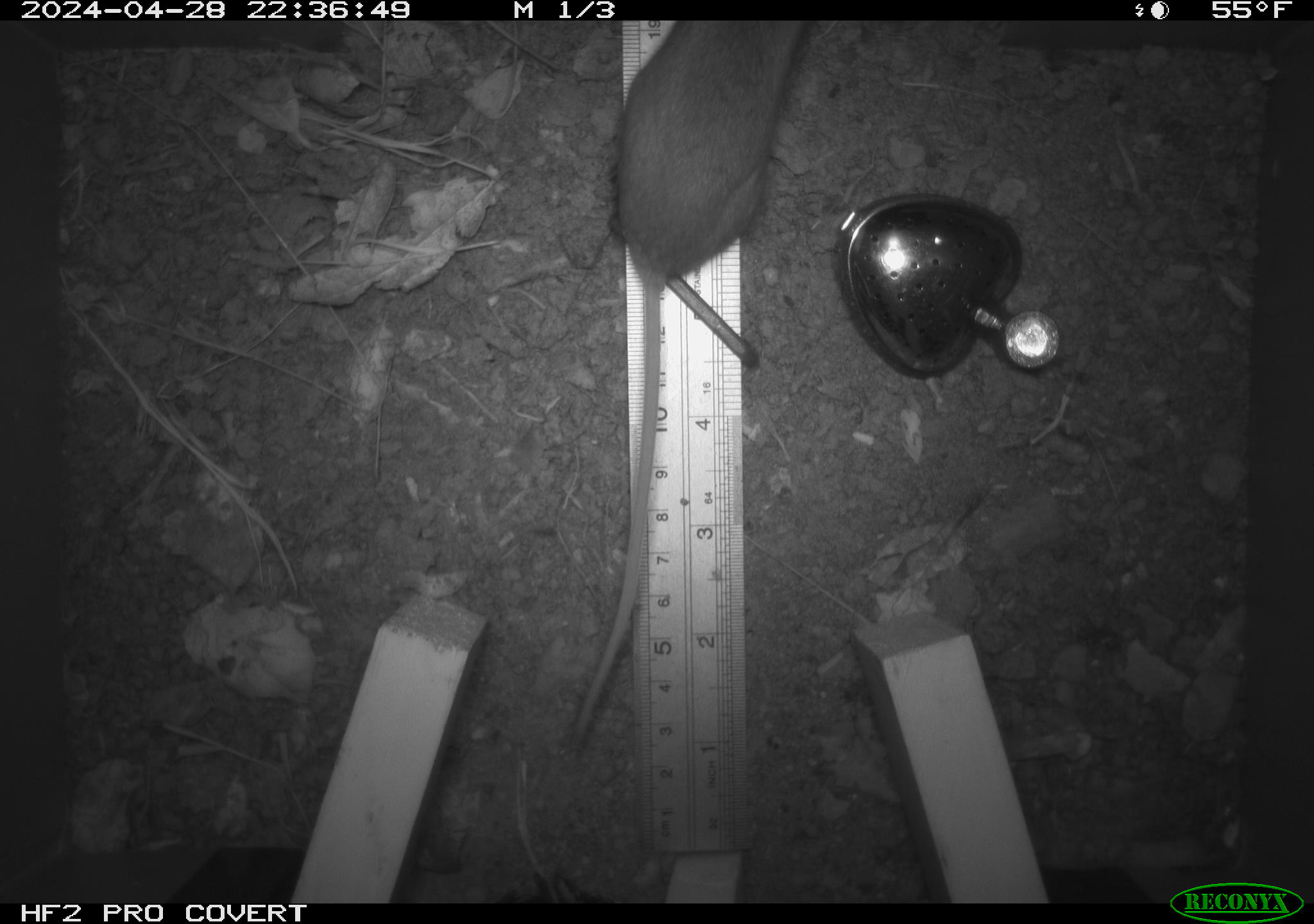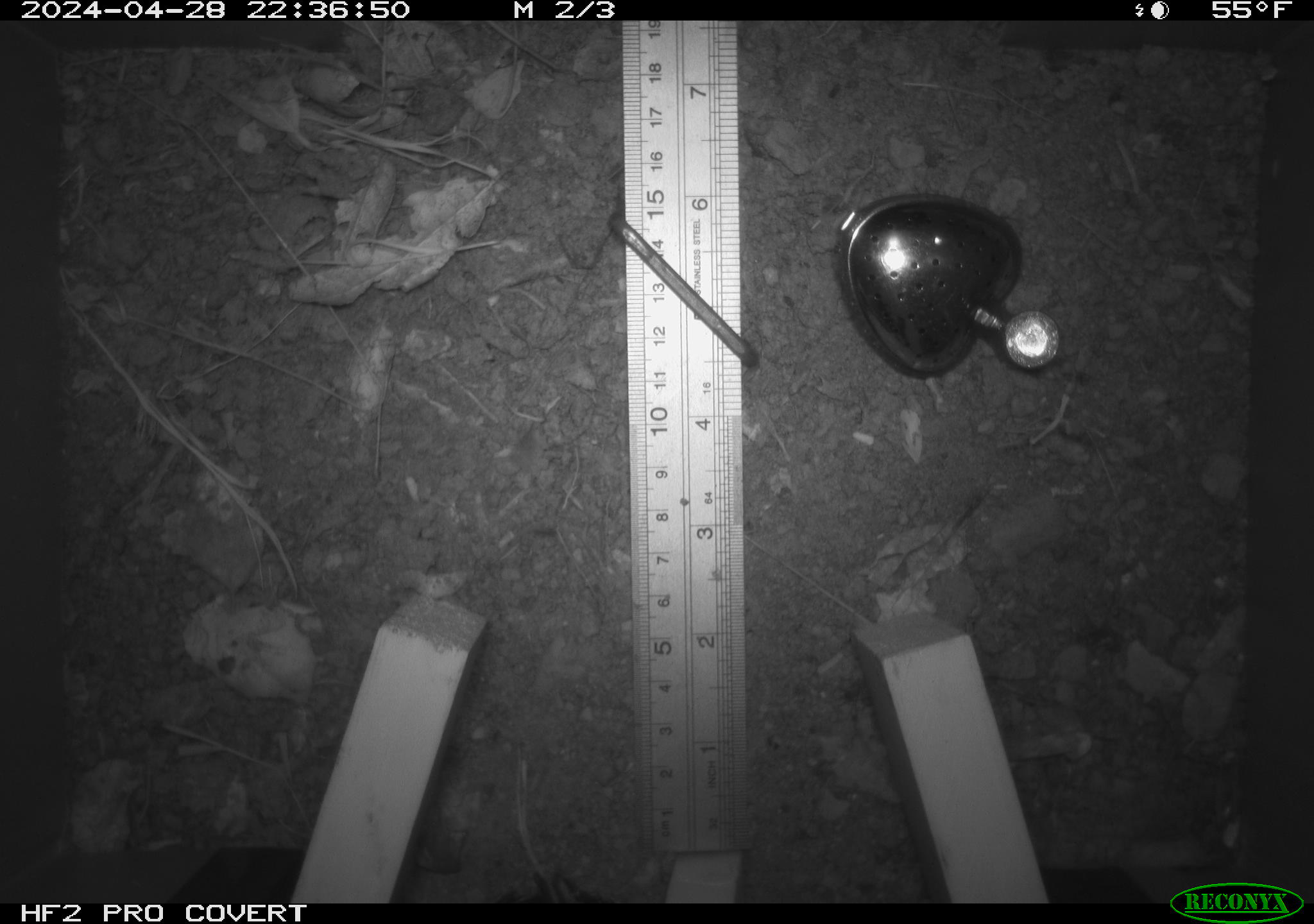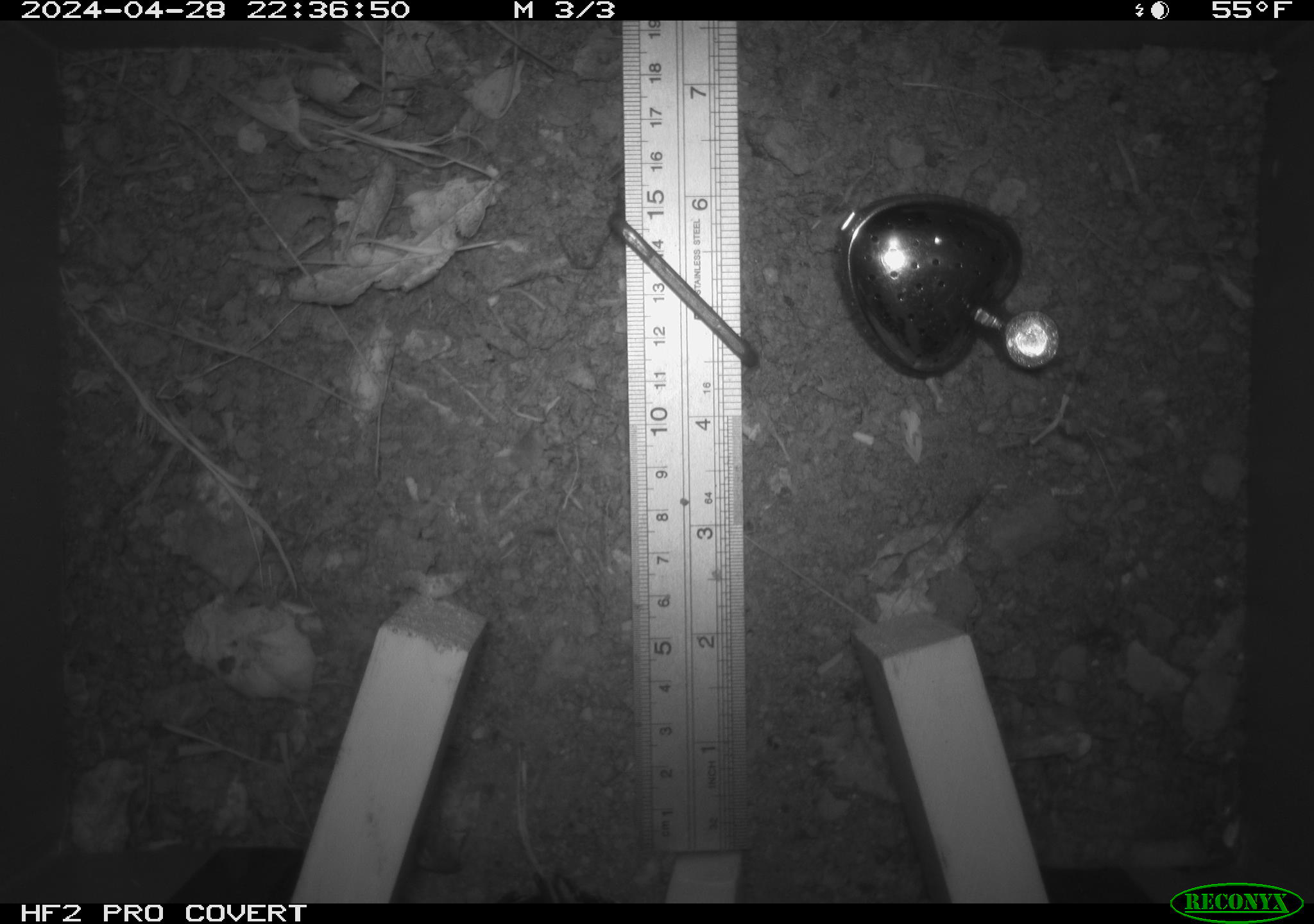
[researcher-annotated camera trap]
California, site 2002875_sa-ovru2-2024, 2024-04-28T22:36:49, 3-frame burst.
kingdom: Animalia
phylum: Chordata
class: Mammalia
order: Rodentia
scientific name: Rodentia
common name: rodent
Rodent (Rodentia).